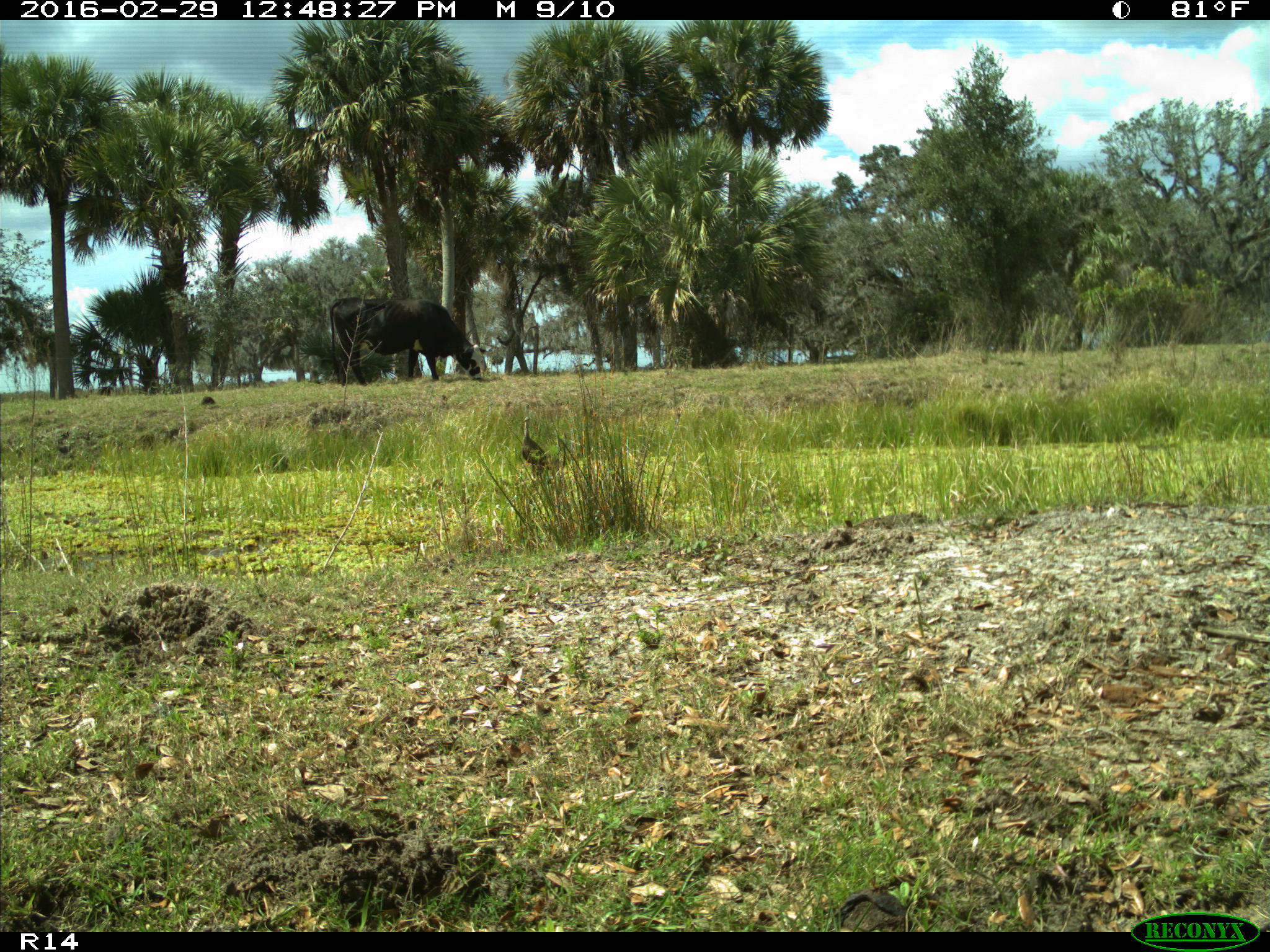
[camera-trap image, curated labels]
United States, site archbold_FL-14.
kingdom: Animalia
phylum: Chordata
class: Mammalia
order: Artiodactyla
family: Bovidae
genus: Bos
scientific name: Bos taurus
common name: domestic cow